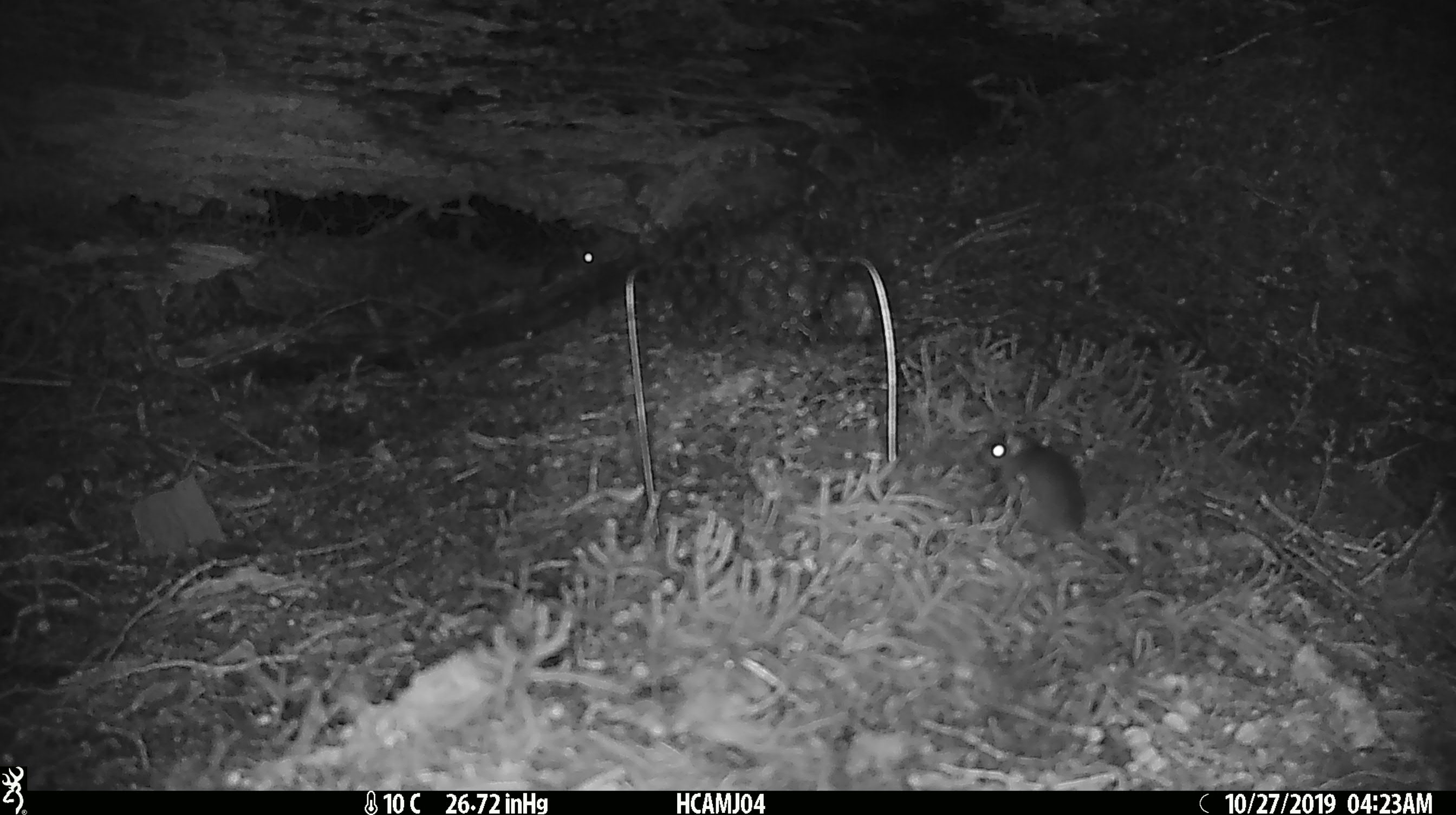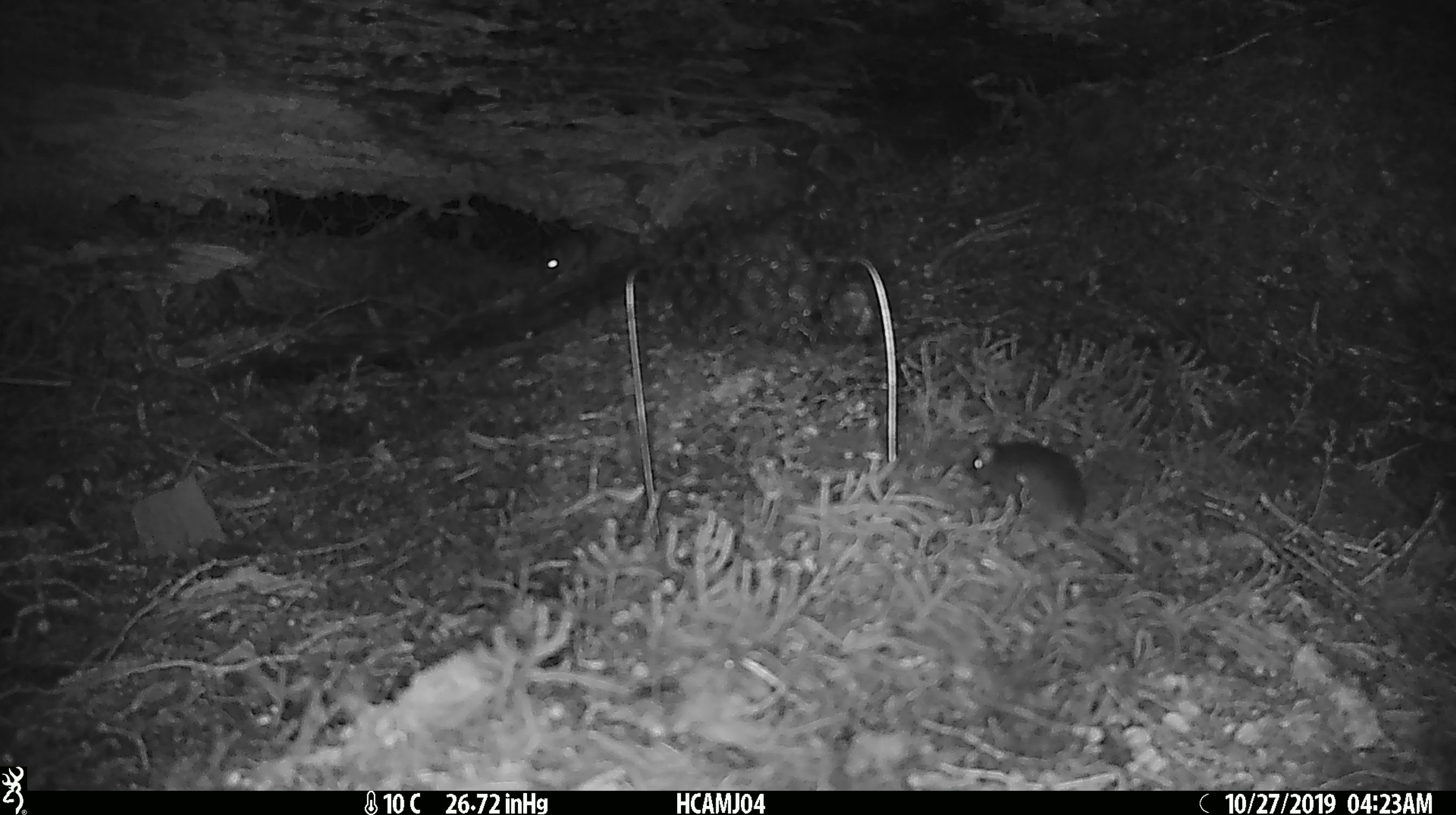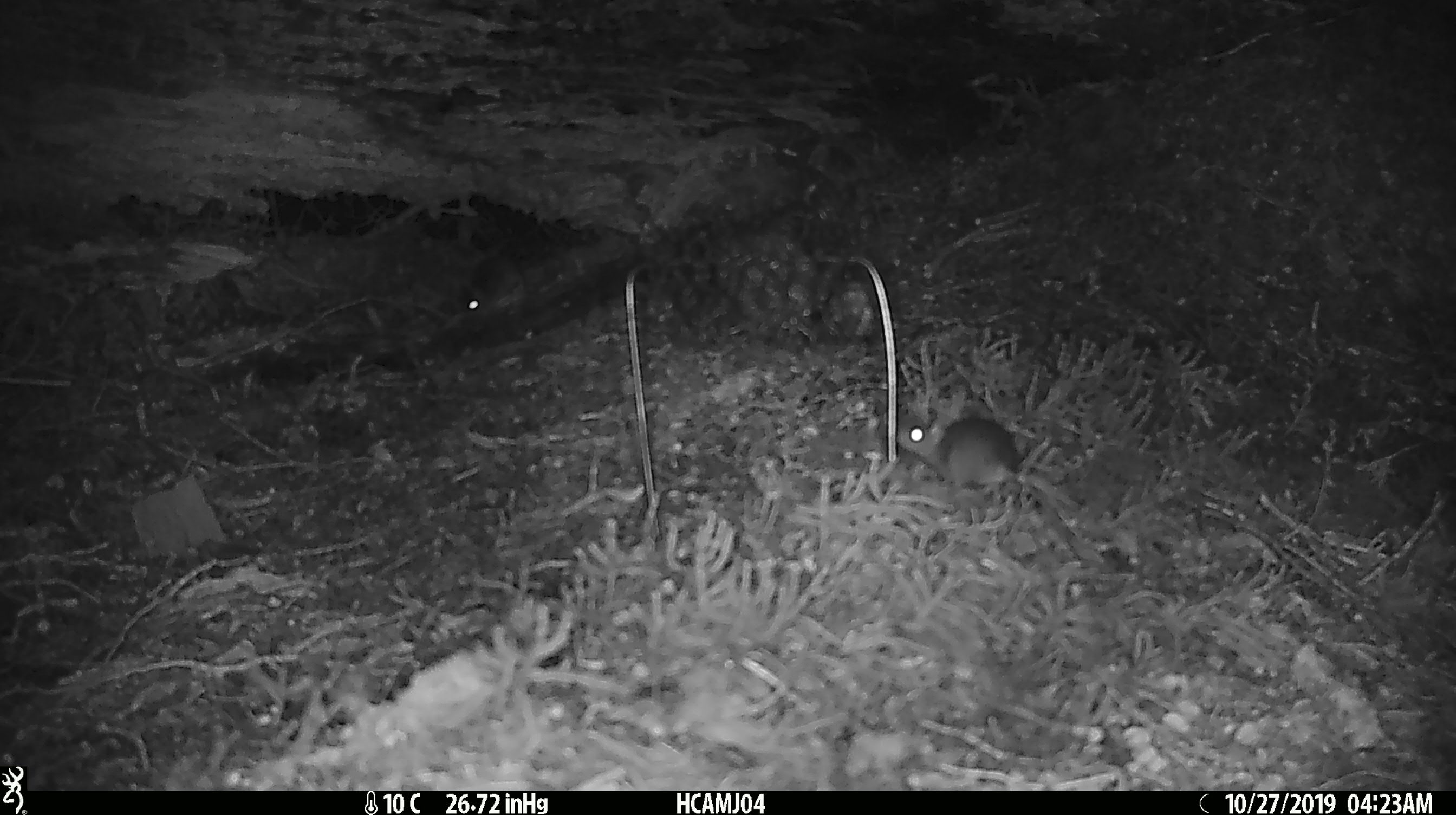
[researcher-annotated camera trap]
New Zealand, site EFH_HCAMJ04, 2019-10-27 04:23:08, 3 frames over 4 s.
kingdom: Animalia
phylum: Chordata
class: Mammalia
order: Rodentia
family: Muridae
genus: Mus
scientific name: Mus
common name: mouse